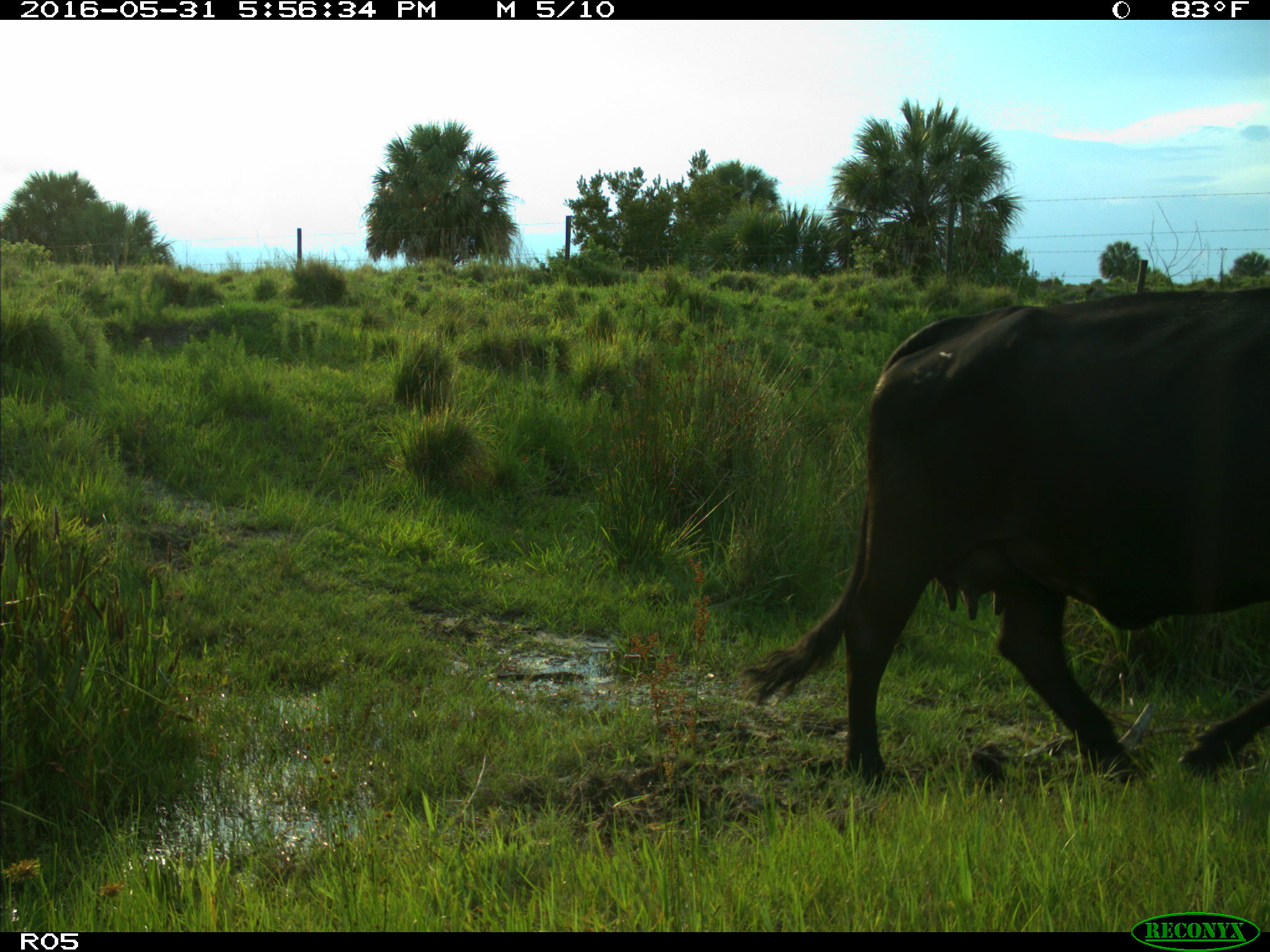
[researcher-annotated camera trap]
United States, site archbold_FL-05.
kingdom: Animalia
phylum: Chordata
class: Mammalia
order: Artiodactyla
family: Bovidae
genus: Bos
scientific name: Bos taurus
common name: domestic cow